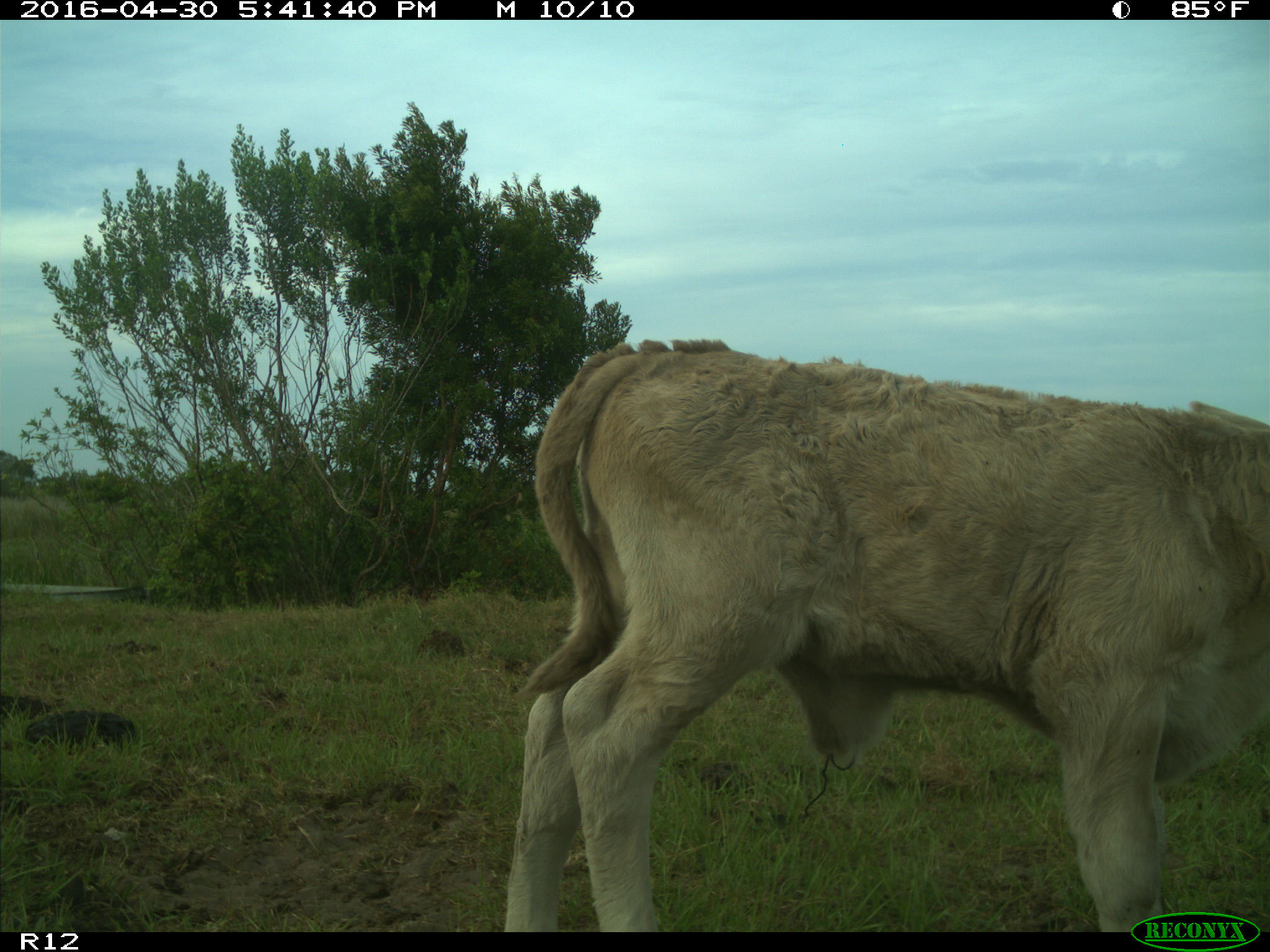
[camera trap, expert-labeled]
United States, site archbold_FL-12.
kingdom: Animalia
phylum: Chordata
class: Mammalia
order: Artiodactyla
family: Bovidae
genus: Bos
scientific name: Bos taurus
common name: domestic cow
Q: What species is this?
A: Bos taurus (domestic cow).